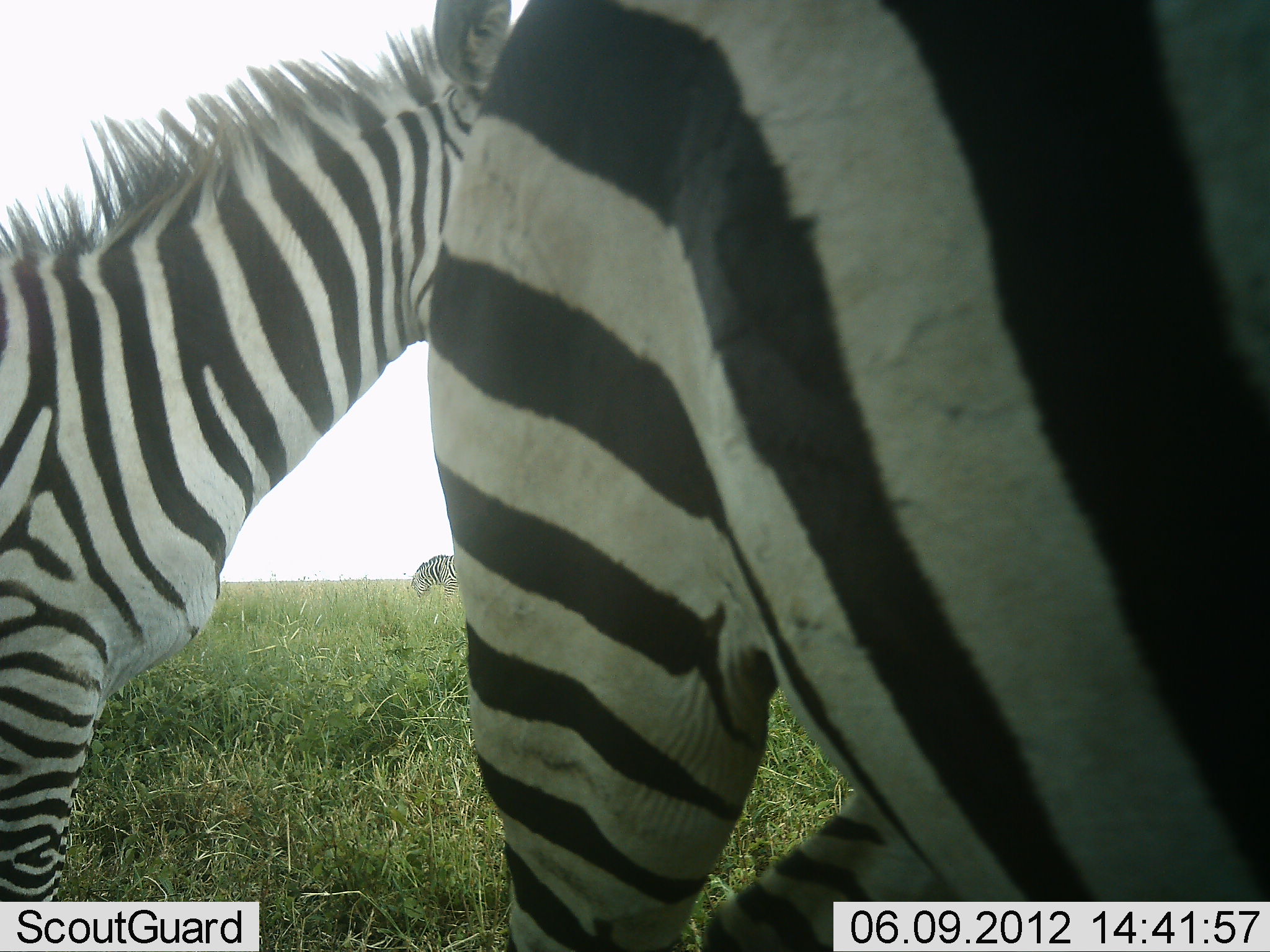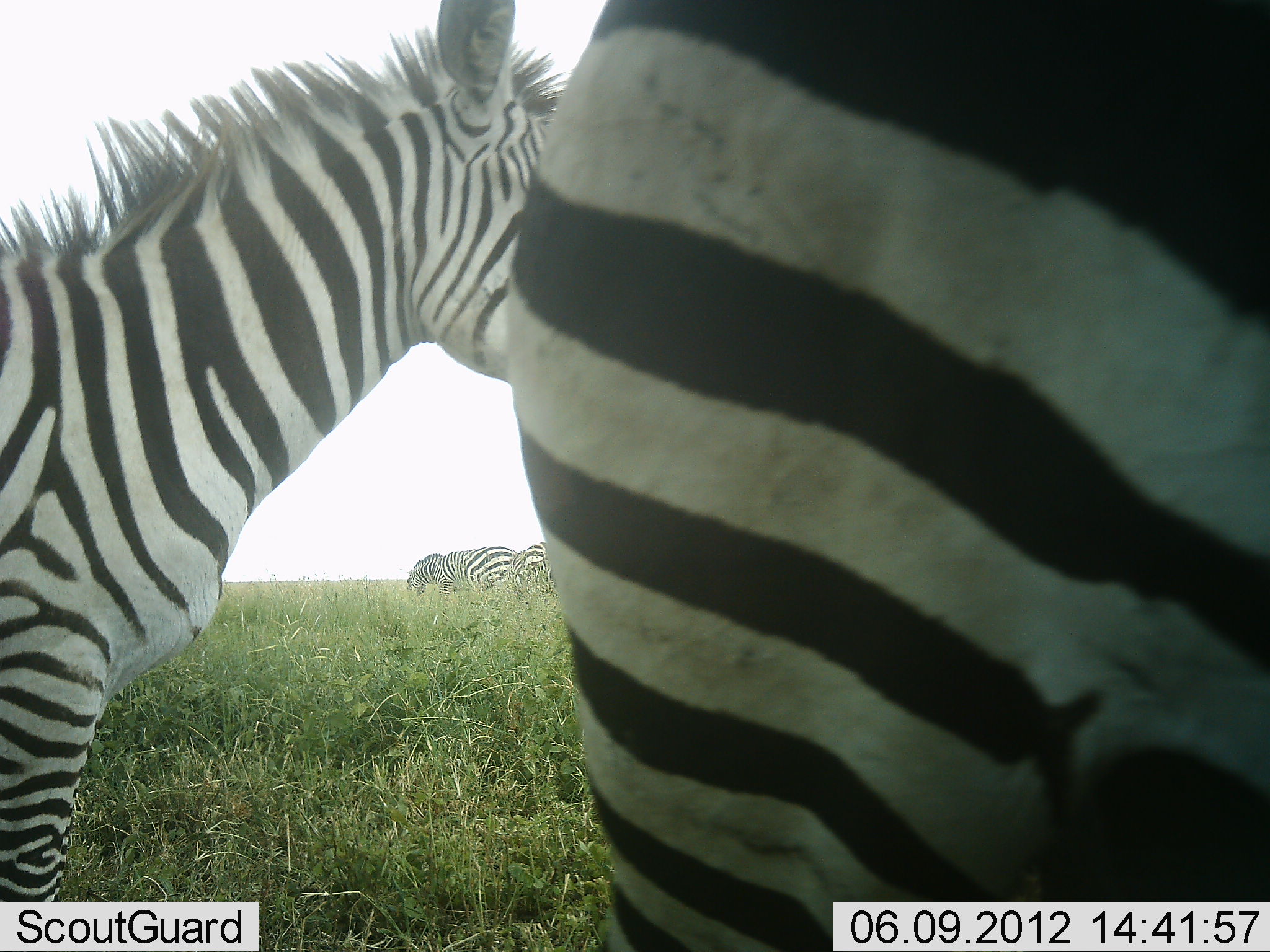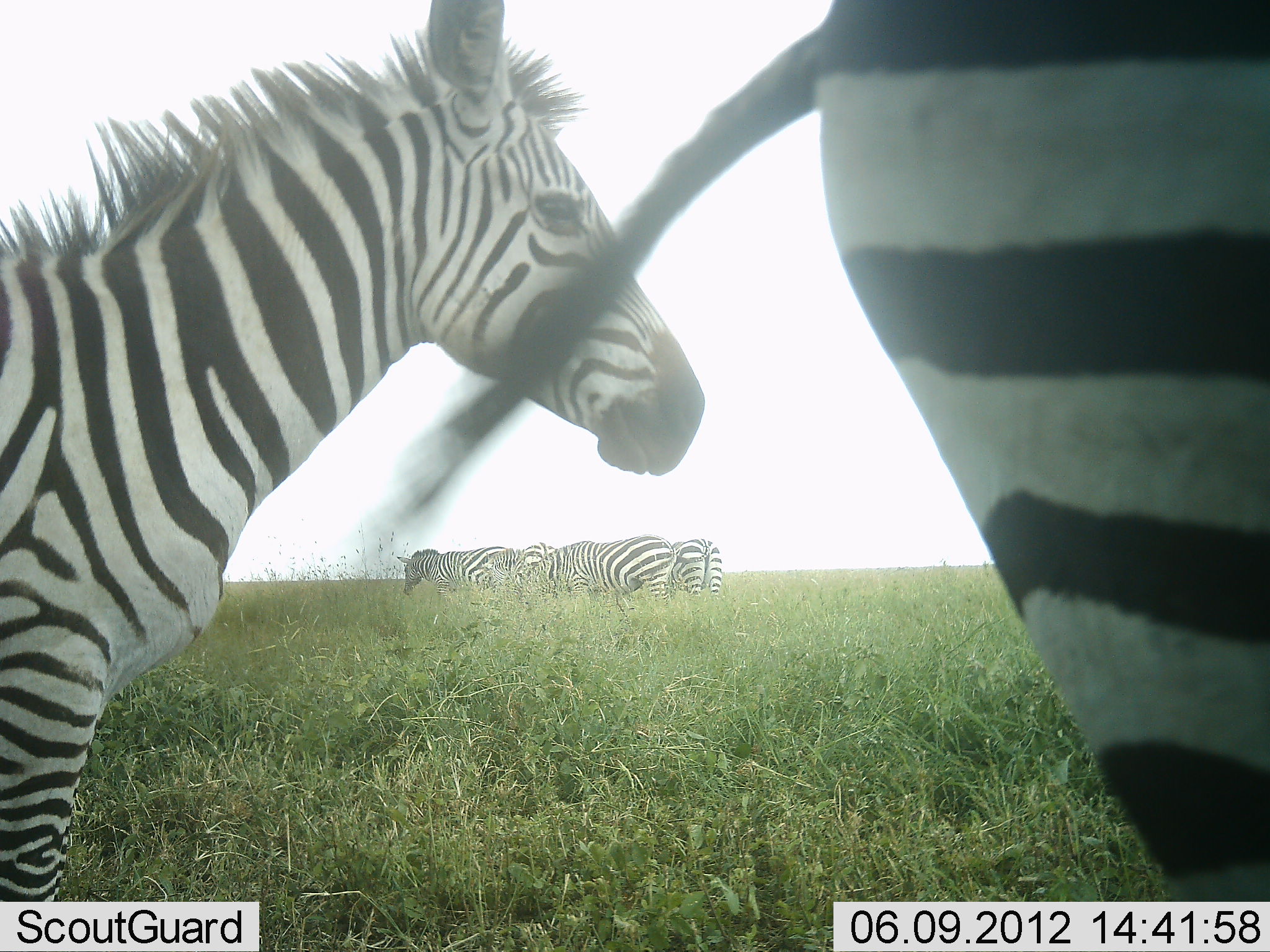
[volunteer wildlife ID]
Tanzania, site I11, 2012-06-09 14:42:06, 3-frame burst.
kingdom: Animalia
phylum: Chordata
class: Mammalia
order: Perissodactyla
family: Equidae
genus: Equus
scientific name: Equus quagga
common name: plains zebra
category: zebra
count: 6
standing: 100%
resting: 0%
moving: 70%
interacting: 0%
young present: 0%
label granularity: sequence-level